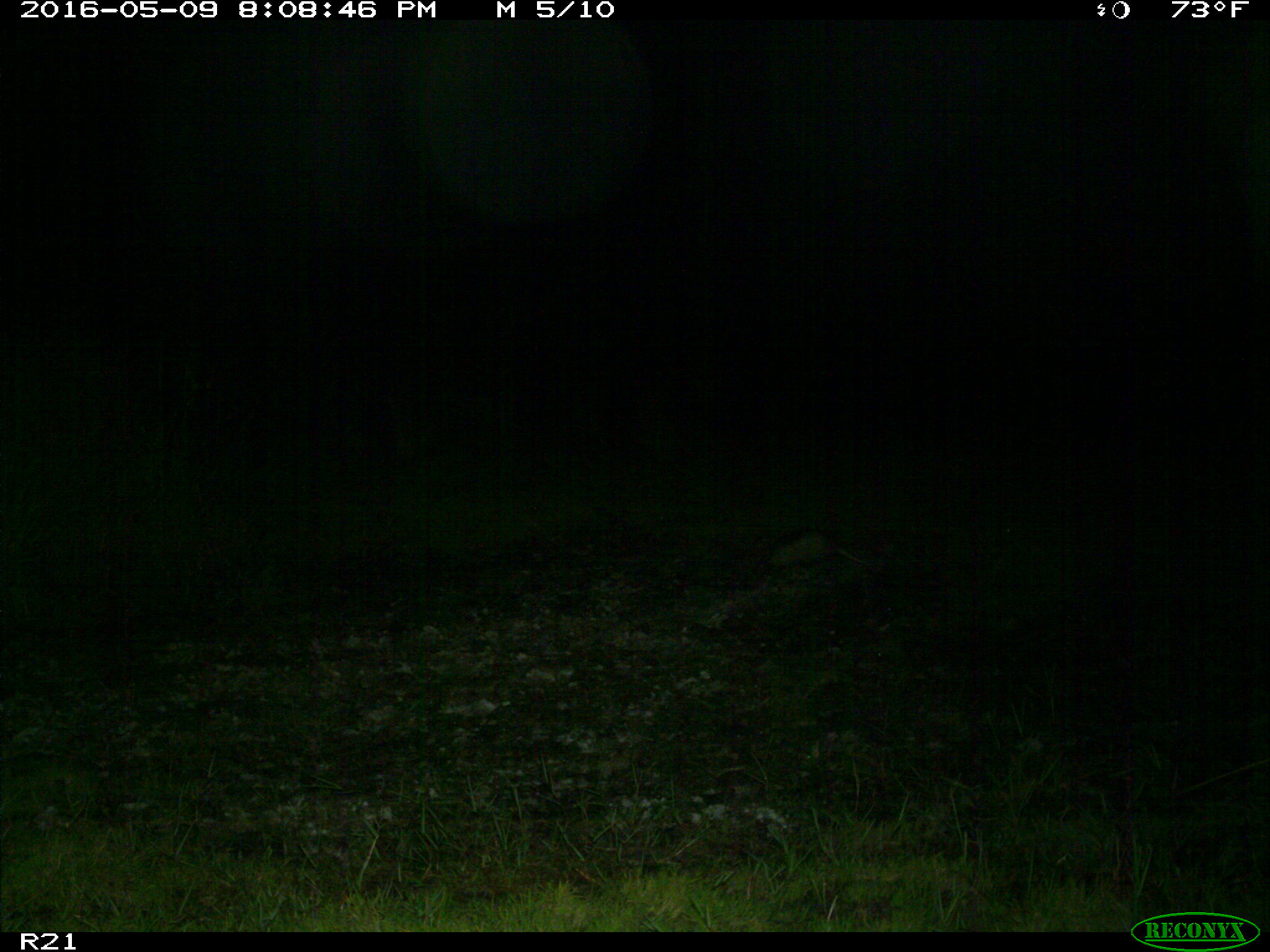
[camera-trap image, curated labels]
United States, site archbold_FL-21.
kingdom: Animalia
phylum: Chordata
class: Mammalia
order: Cingulata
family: Dasypodidae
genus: Dasypus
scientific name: Dasypus novemcinctus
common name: nine-banded armadillo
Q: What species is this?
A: Dasypus novemcinctus (nine-banded armadillo).